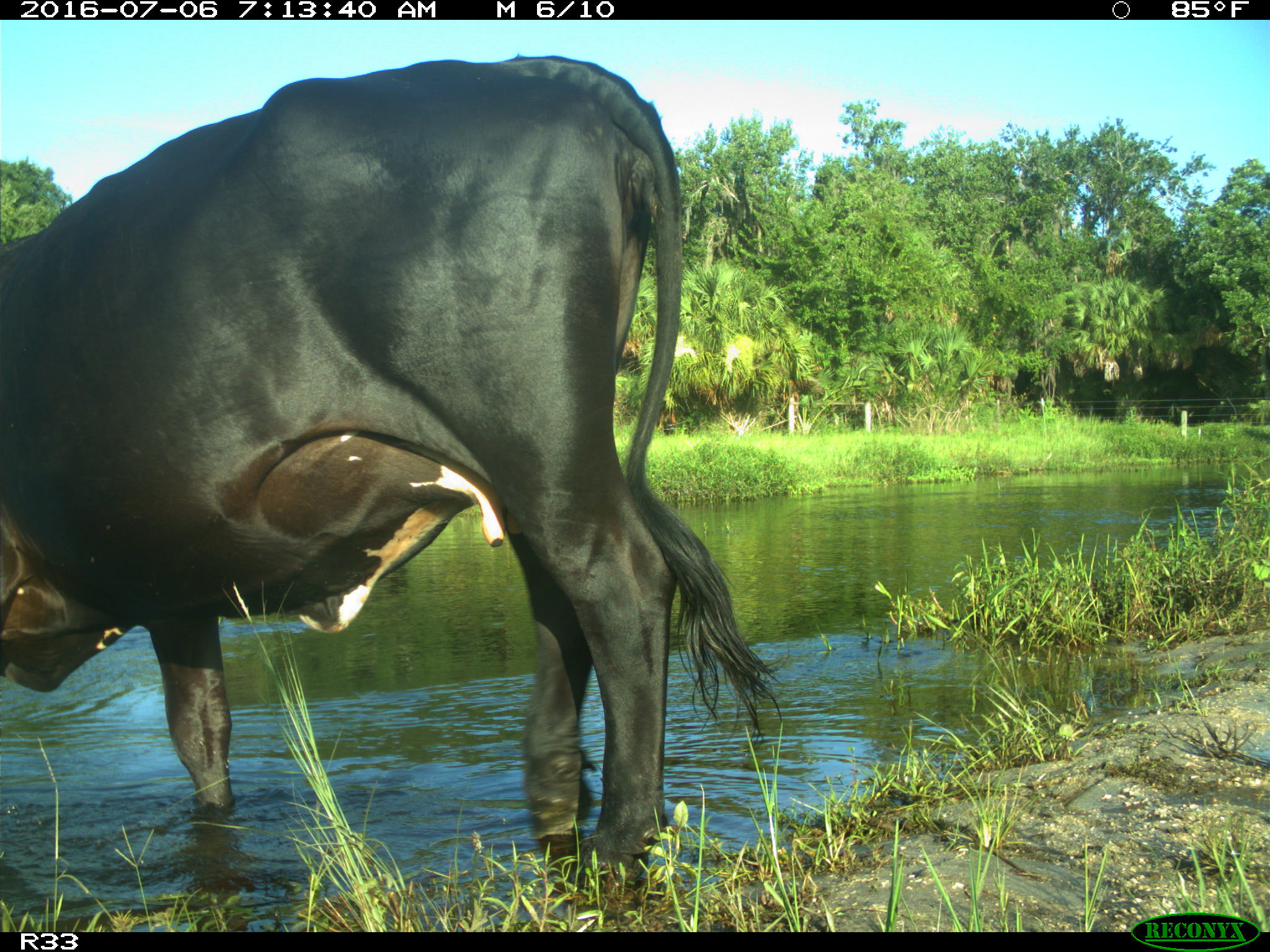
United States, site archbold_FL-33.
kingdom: Animalia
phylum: Chordata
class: Mammalia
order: Artiodactyla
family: Bovidae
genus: Bos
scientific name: Bos taurus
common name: domestic cow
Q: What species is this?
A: Bos taurus (domestic cow).